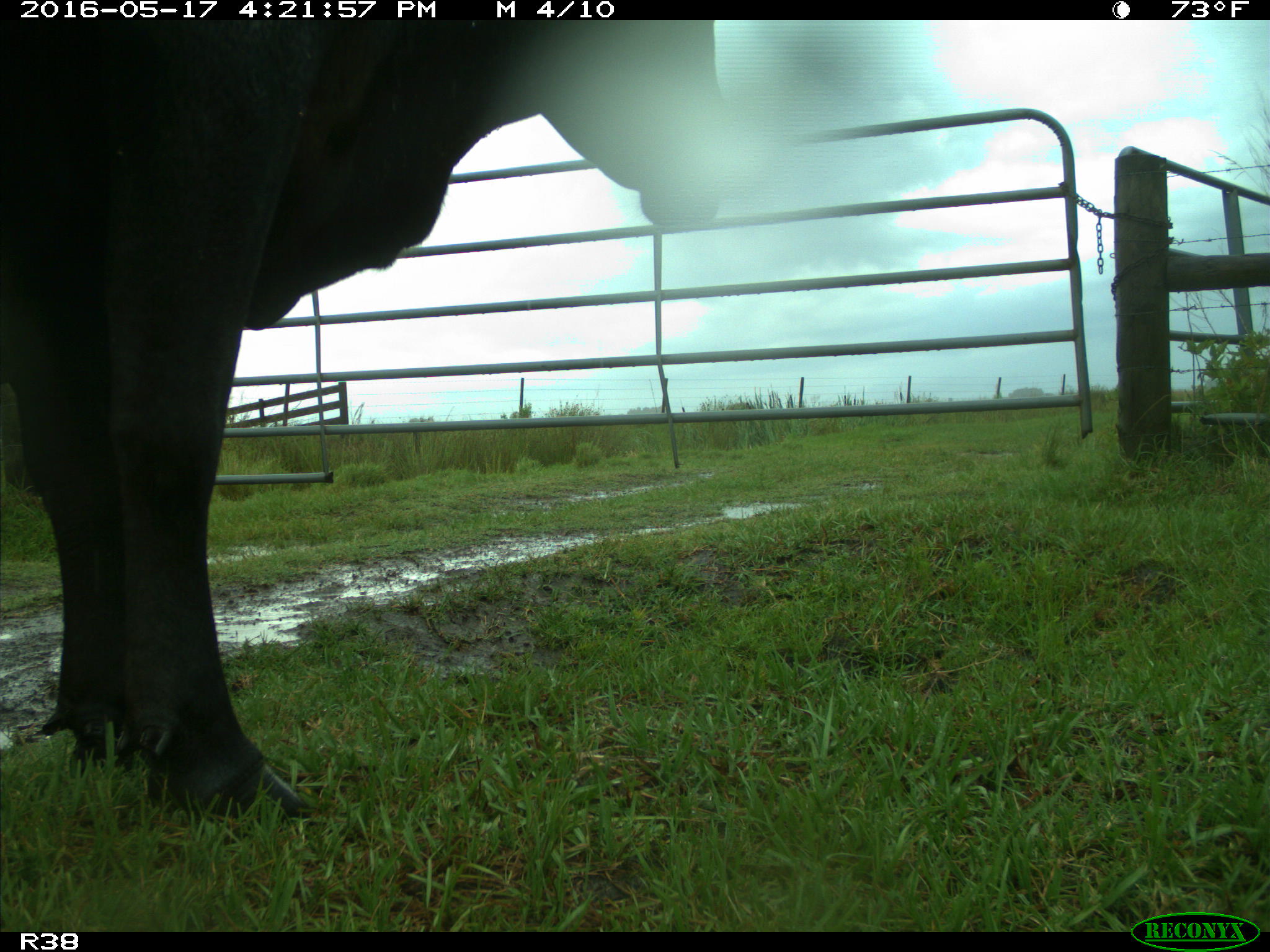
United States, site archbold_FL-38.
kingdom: Animalia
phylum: Chordata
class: Mammalia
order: Artiodactyla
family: Bovidae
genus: Bos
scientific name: Bos taurus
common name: domestic cow